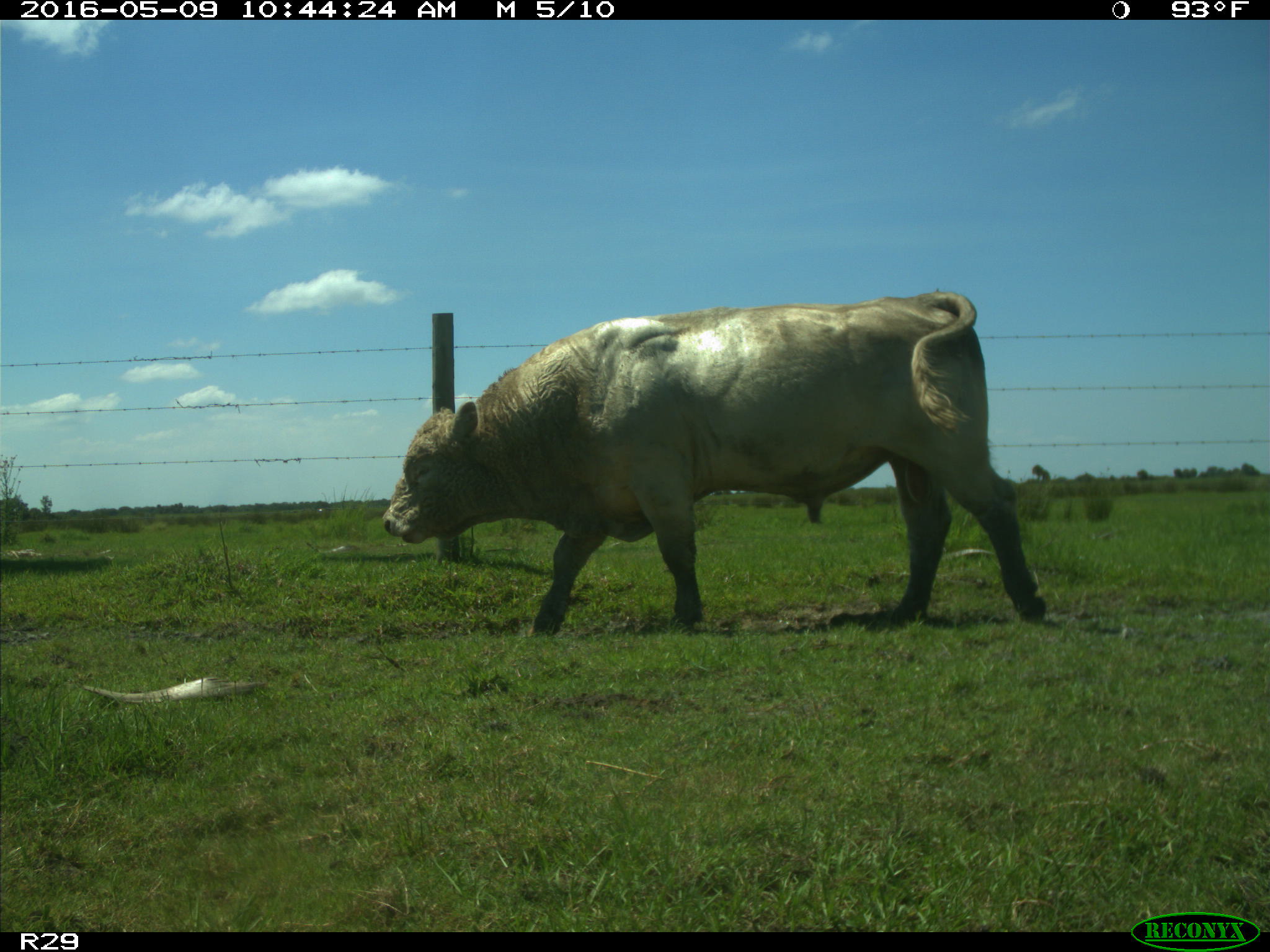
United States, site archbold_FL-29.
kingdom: Animalia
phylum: Chordata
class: Mammalia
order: Artiodactyla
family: Bovidae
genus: Bos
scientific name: Bos taurus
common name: domestic cow